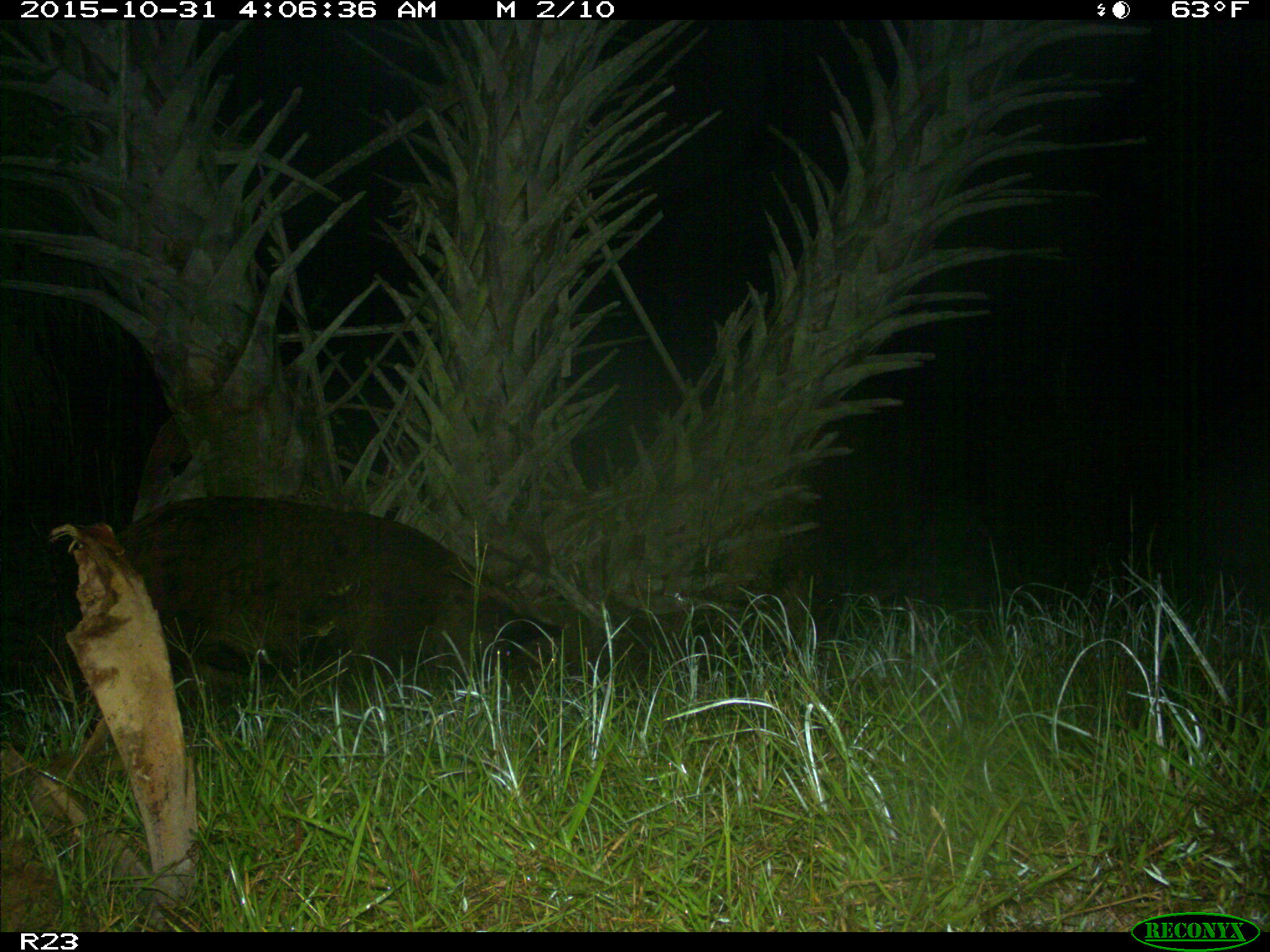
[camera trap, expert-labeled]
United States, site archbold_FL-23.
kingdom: Animalia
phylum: Chordata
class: Mammalia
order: Artiodactyla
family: Suidae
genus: Sus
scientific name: Sus scrofa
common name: wild boar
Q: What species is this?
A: Sus scrofa (wild boar).